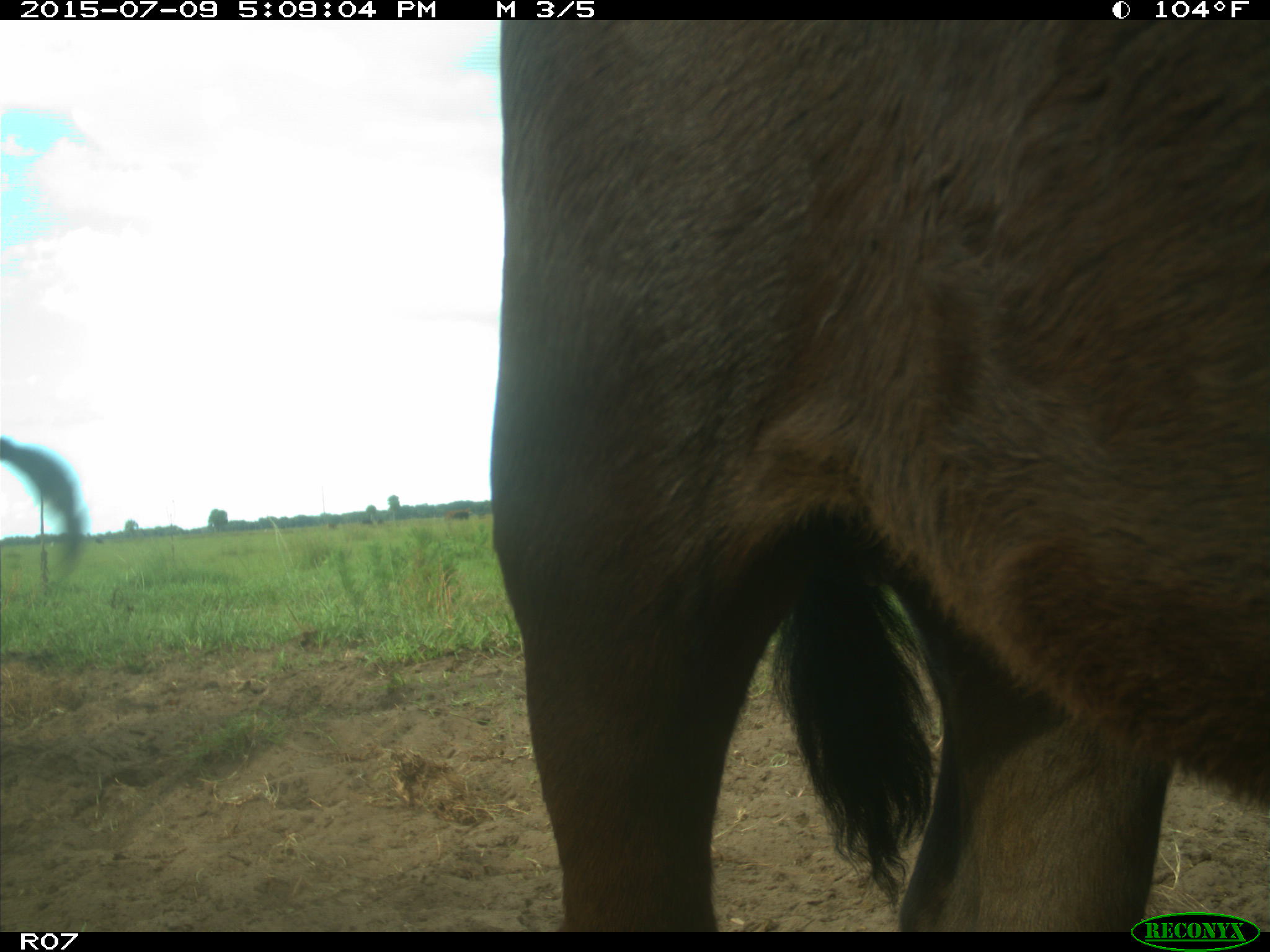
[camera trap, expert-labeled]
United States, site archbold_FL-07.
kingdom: Animalia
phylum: Chordata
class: Mammalia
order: Artiodactyla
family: Bovidae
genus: Bos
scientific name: Bos taurus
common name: domestic cow